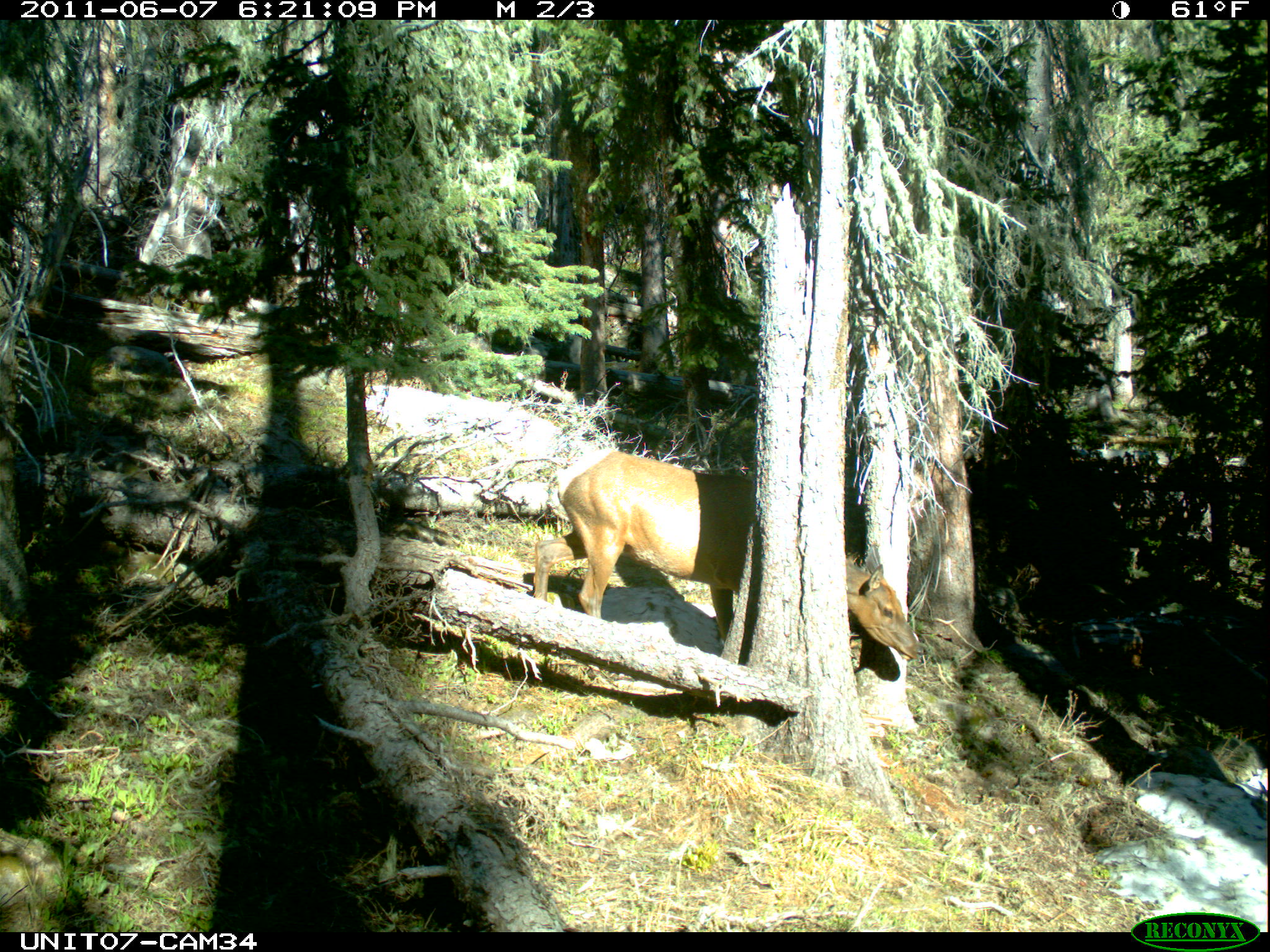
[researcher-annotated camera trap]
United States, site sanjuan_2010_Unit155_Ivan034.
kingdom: Animalia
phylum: Chordata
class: Mammalia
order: Artiodactyla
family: Cervidae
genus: Cervus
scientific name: Cervus elaphus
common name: red deer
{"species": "Cervus elaphus (red deer)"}